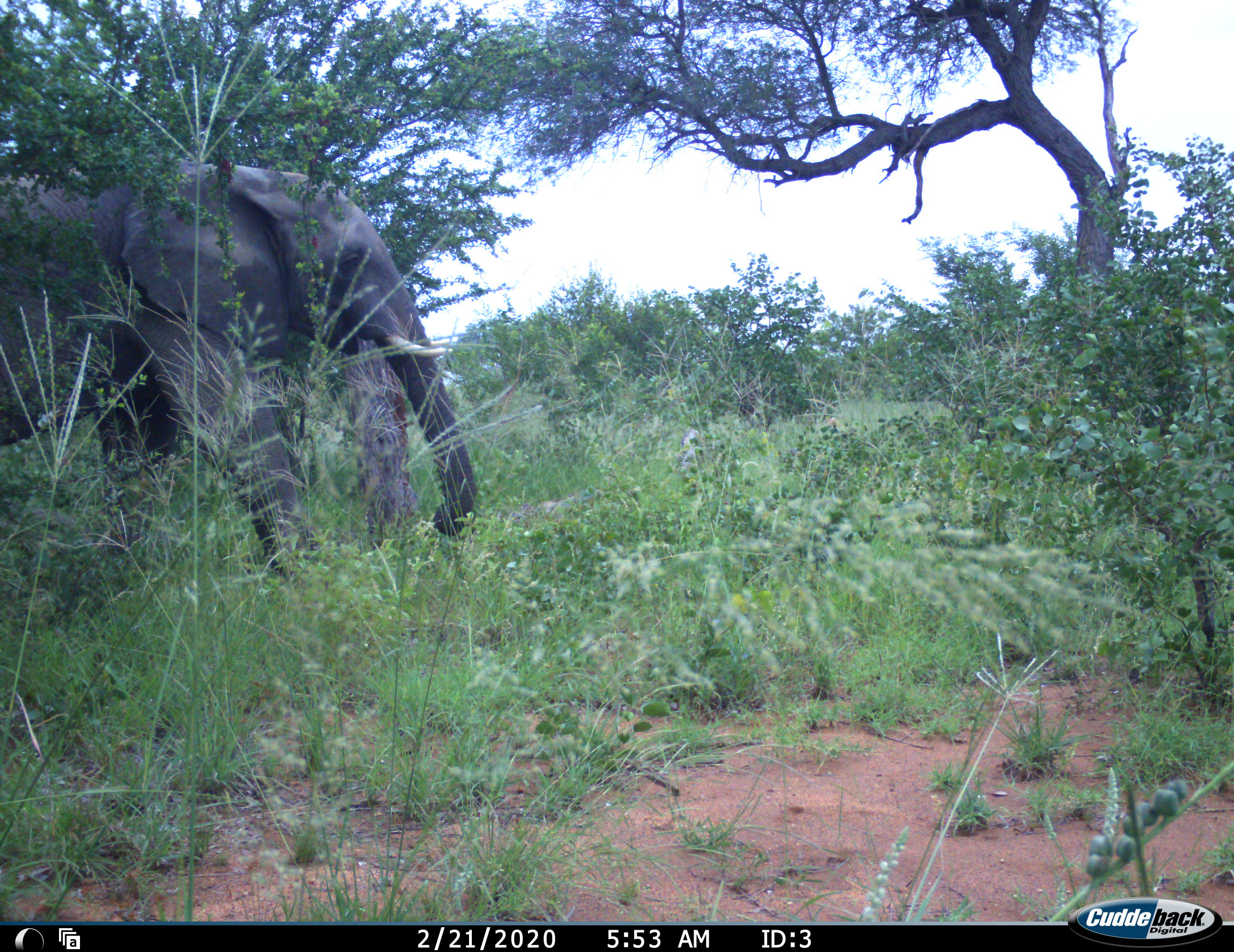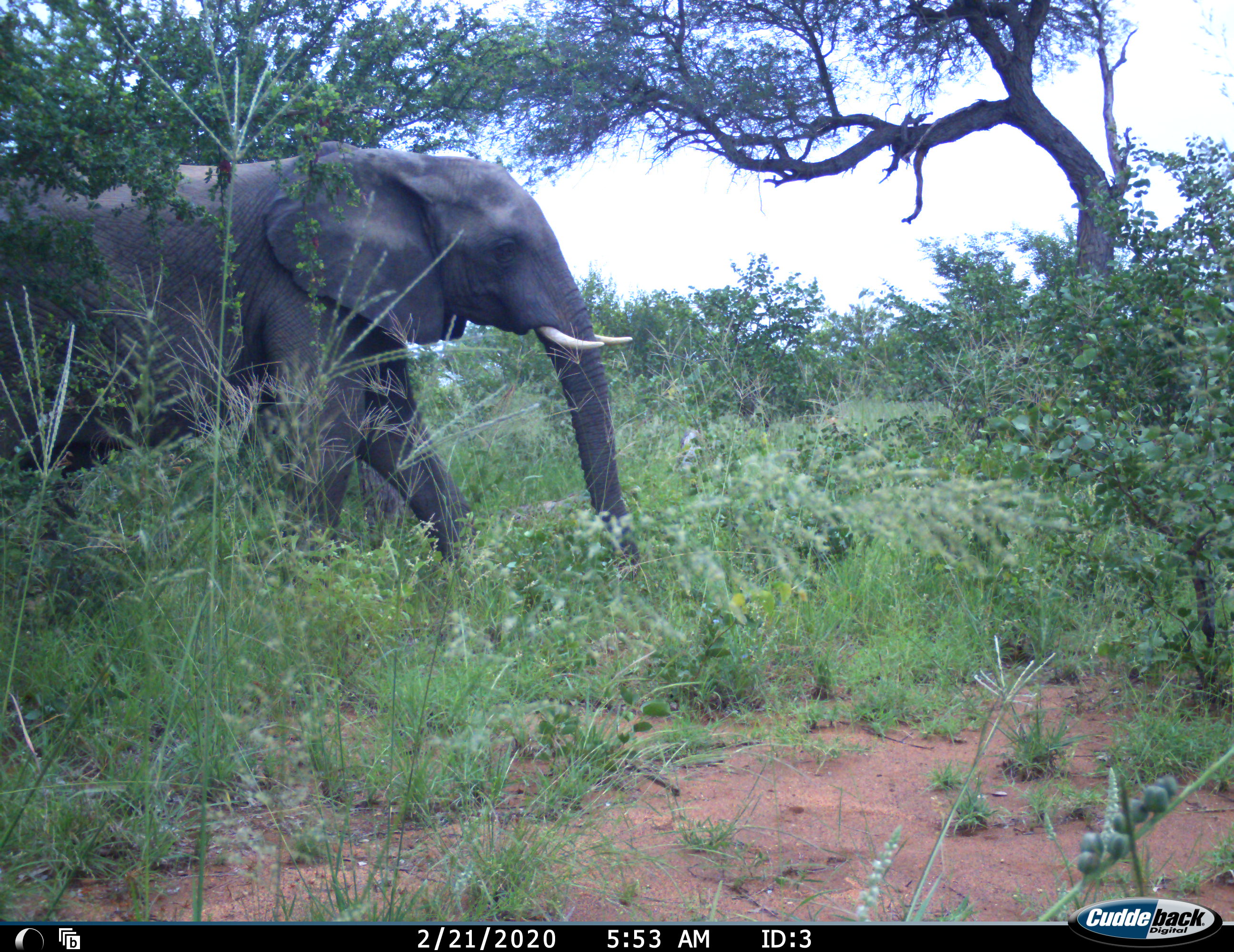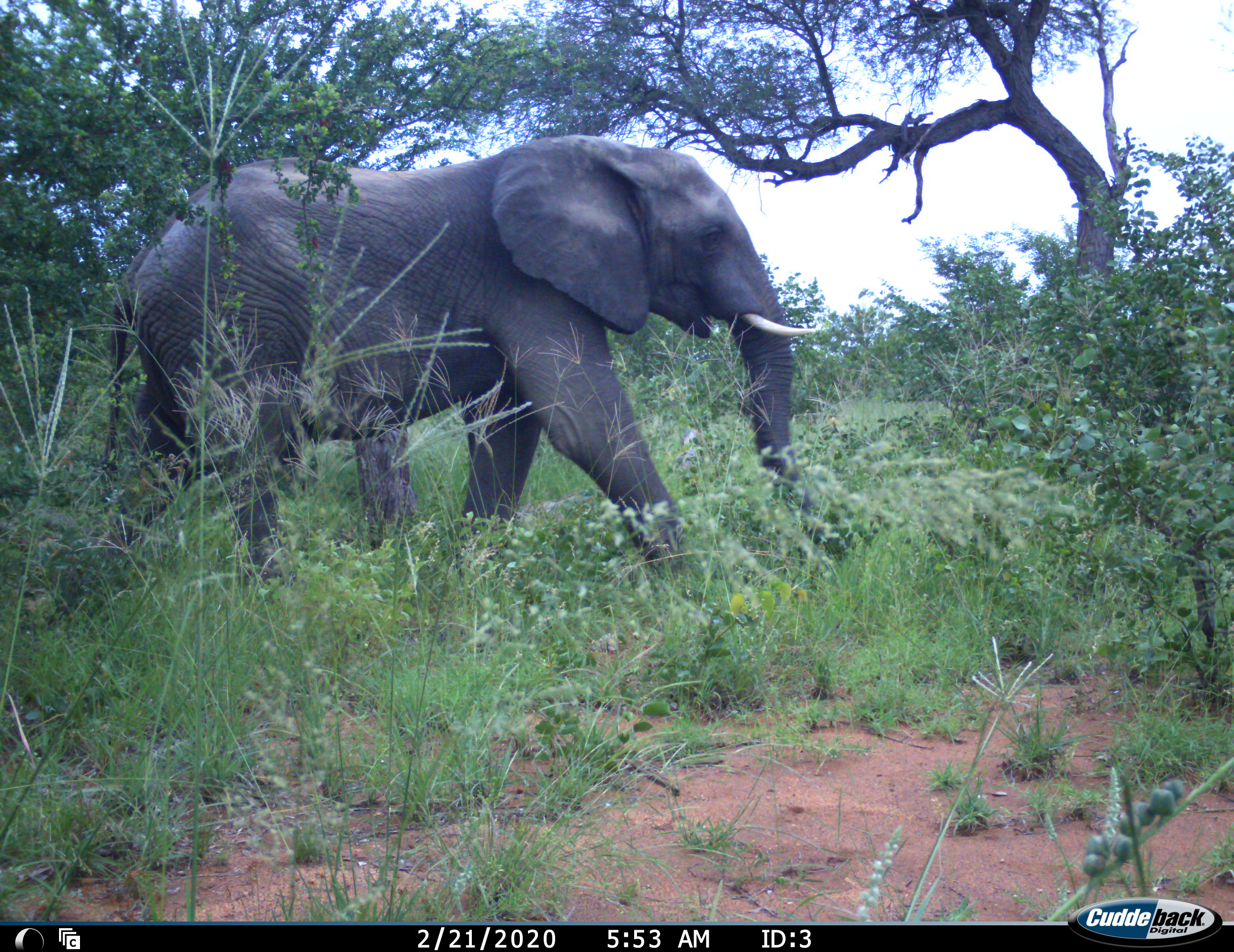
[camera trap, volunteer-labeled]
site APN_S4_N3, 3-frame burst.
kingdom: Animalia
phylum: Chordata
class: Mammalia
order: Proboscidea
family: Elephantidae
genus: Loxodonta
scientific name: Loxodonta africana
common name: african bush elephant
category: elephant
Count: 1.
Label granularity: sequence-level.